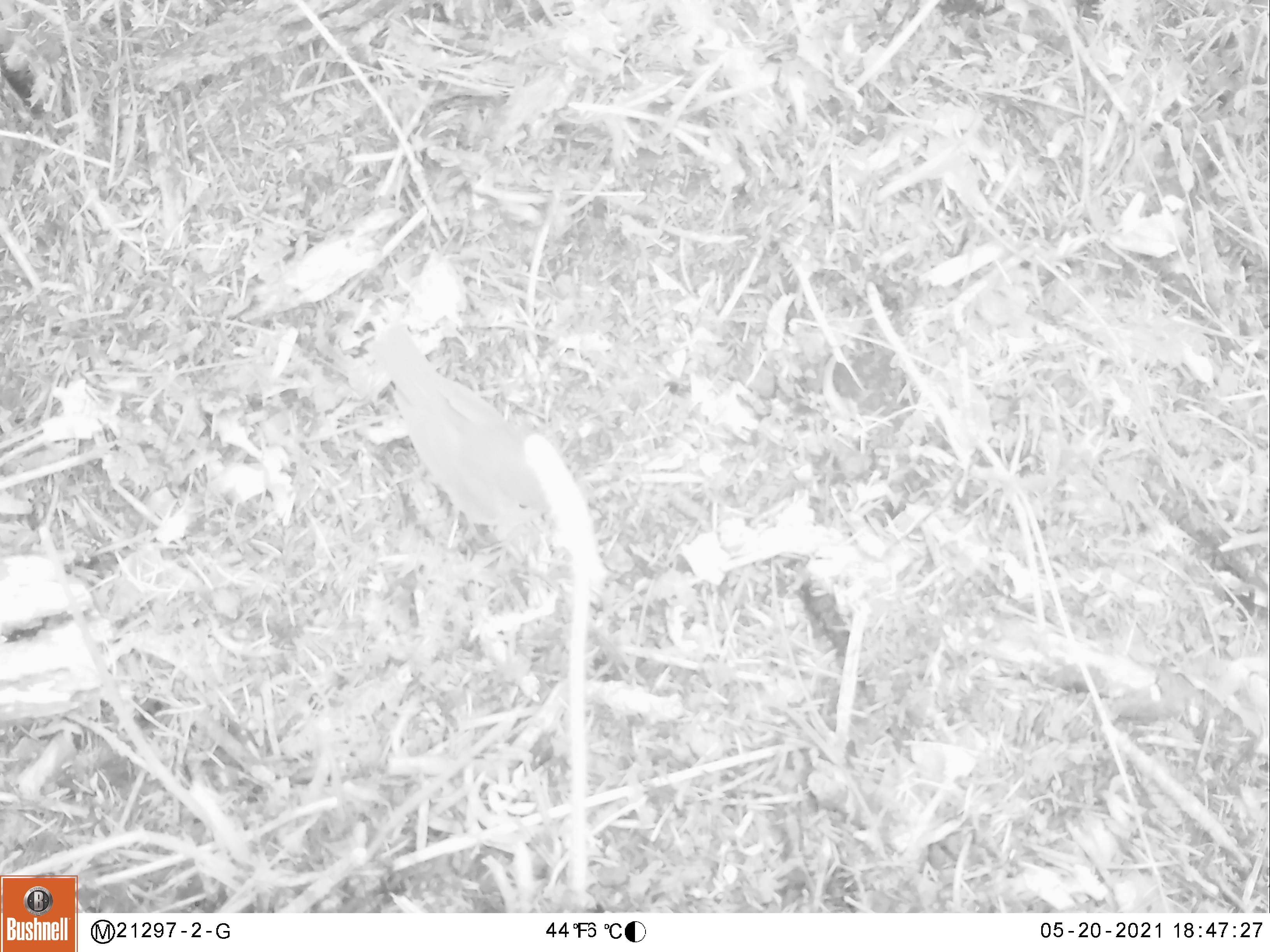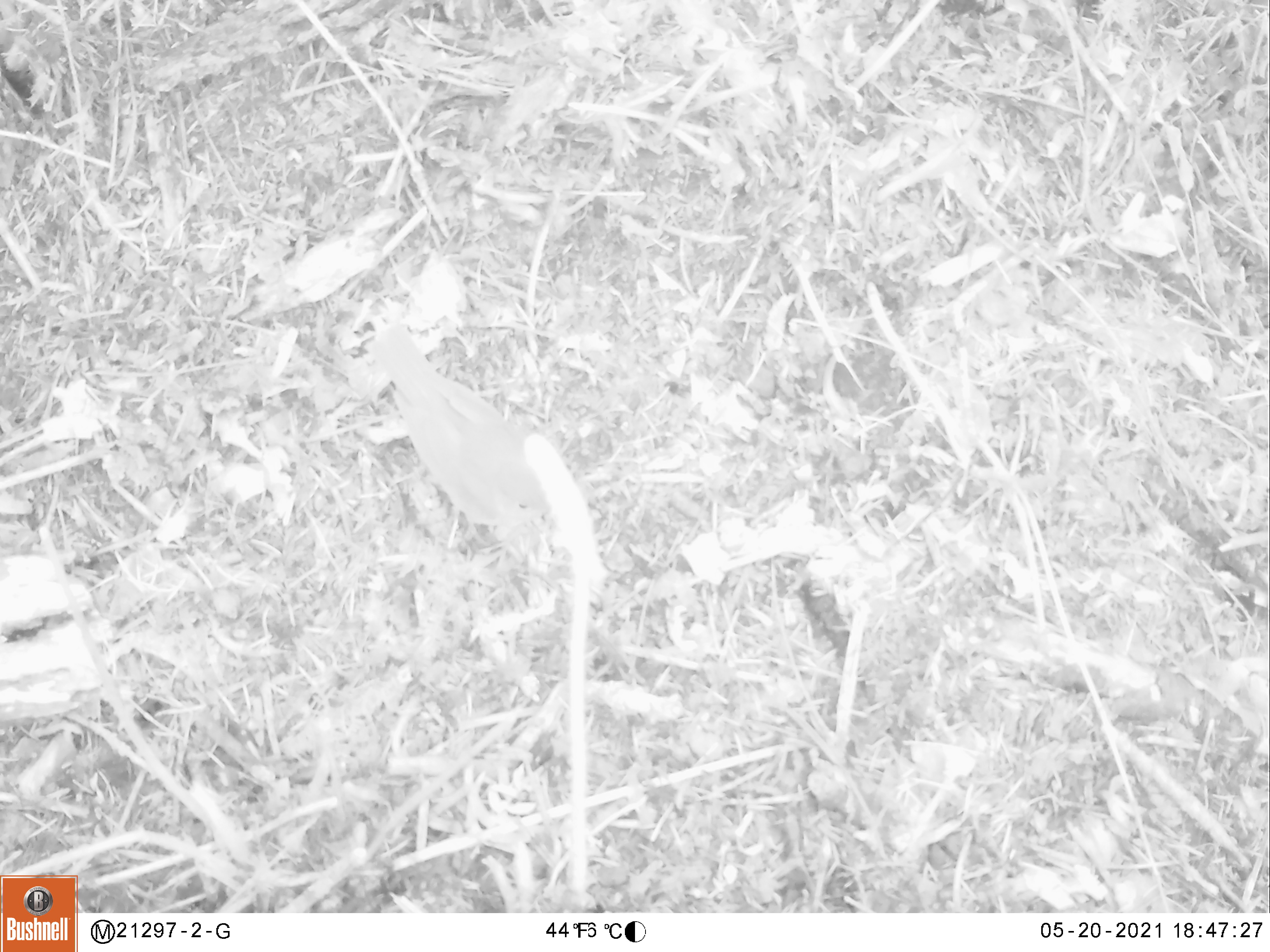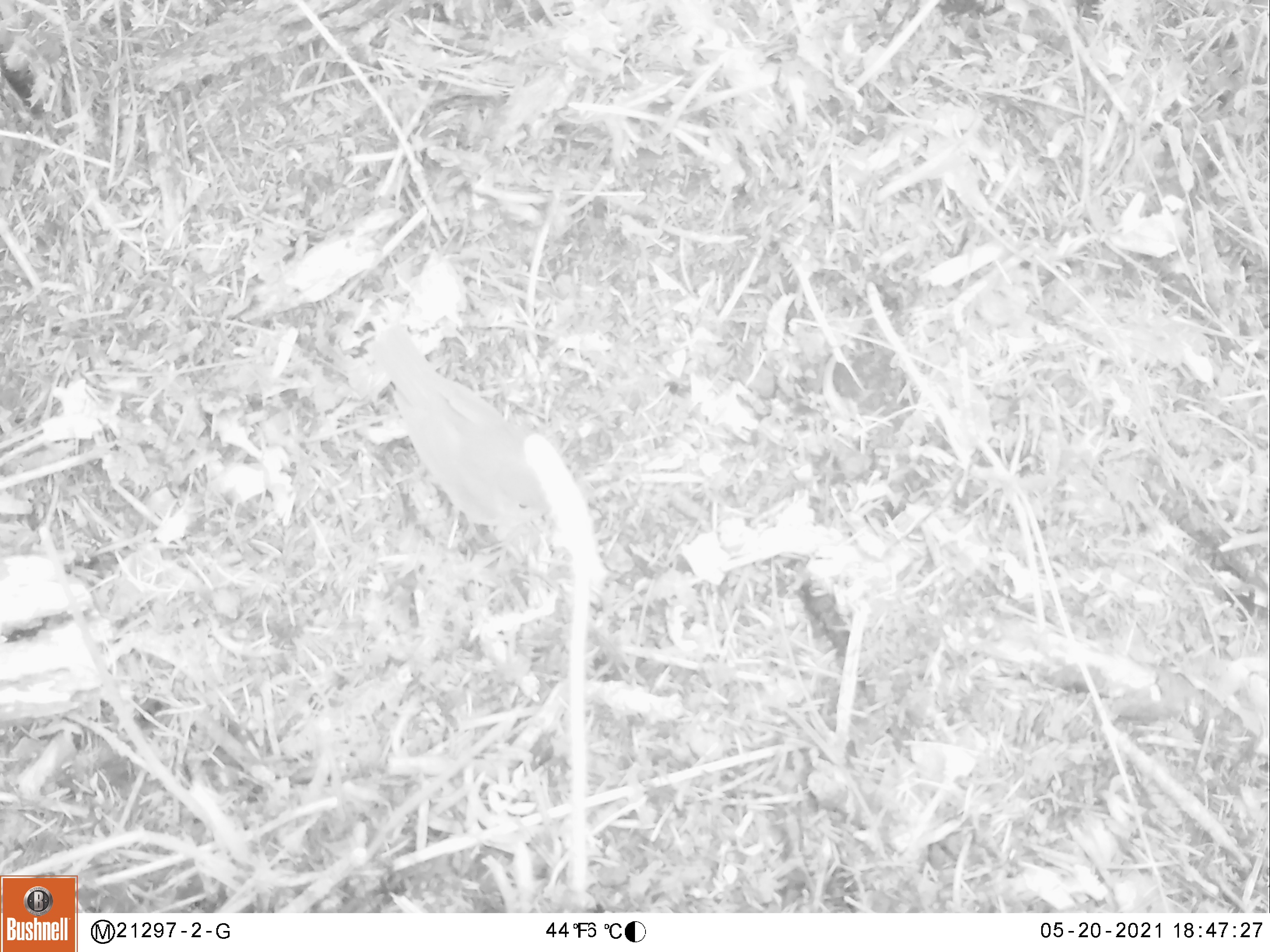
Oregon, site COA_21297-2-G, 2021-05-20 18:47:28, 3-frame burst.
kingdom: Animalia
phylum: Chordata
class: Aves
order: Passeriformes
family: Turdidae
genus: Catharus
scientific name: Catharus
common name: brown thrushes and nightingale-thrushes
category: catharus species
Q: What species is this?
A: Catharus species (brown thrushes and nightingale-thrushes) (Catharus).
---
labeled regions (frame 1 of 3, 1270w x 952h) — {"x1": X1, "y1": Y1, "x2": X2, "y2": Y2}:
catharus species: {"x1": 358, "y1": 318, "x2": 573, "y2": 551}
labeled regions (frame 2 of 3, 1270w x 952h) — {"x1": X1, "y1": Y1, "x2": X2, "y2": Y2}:
catharus species: {"x1": 364, "y1": 313, "x2": 562, "y2": 546}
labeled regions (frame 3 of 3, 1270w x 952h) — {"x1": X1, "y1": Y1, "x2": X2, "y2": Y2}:
catharus species: {"x1": 366, "y1": 317, "x2": 566, "y2": 547}